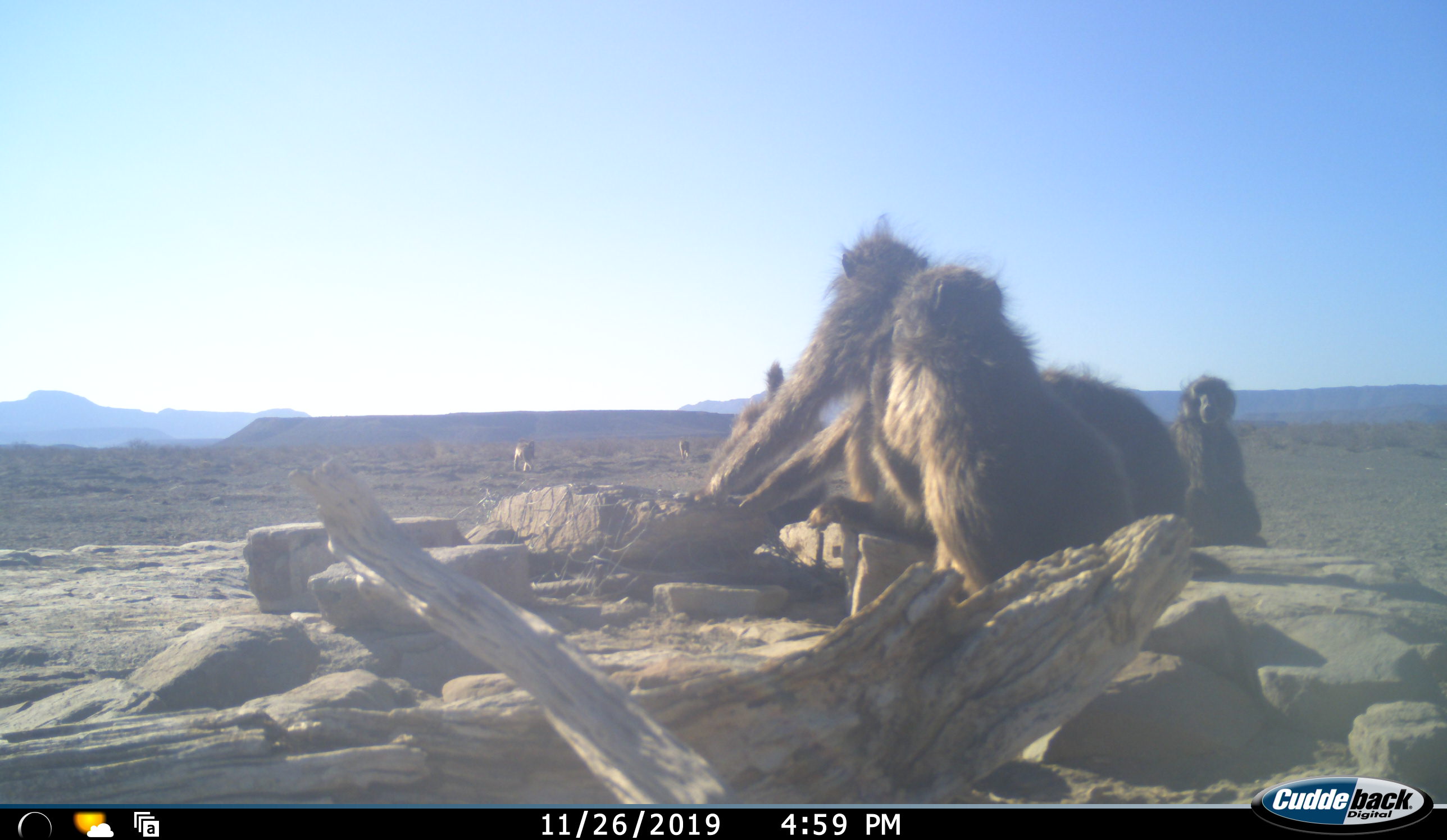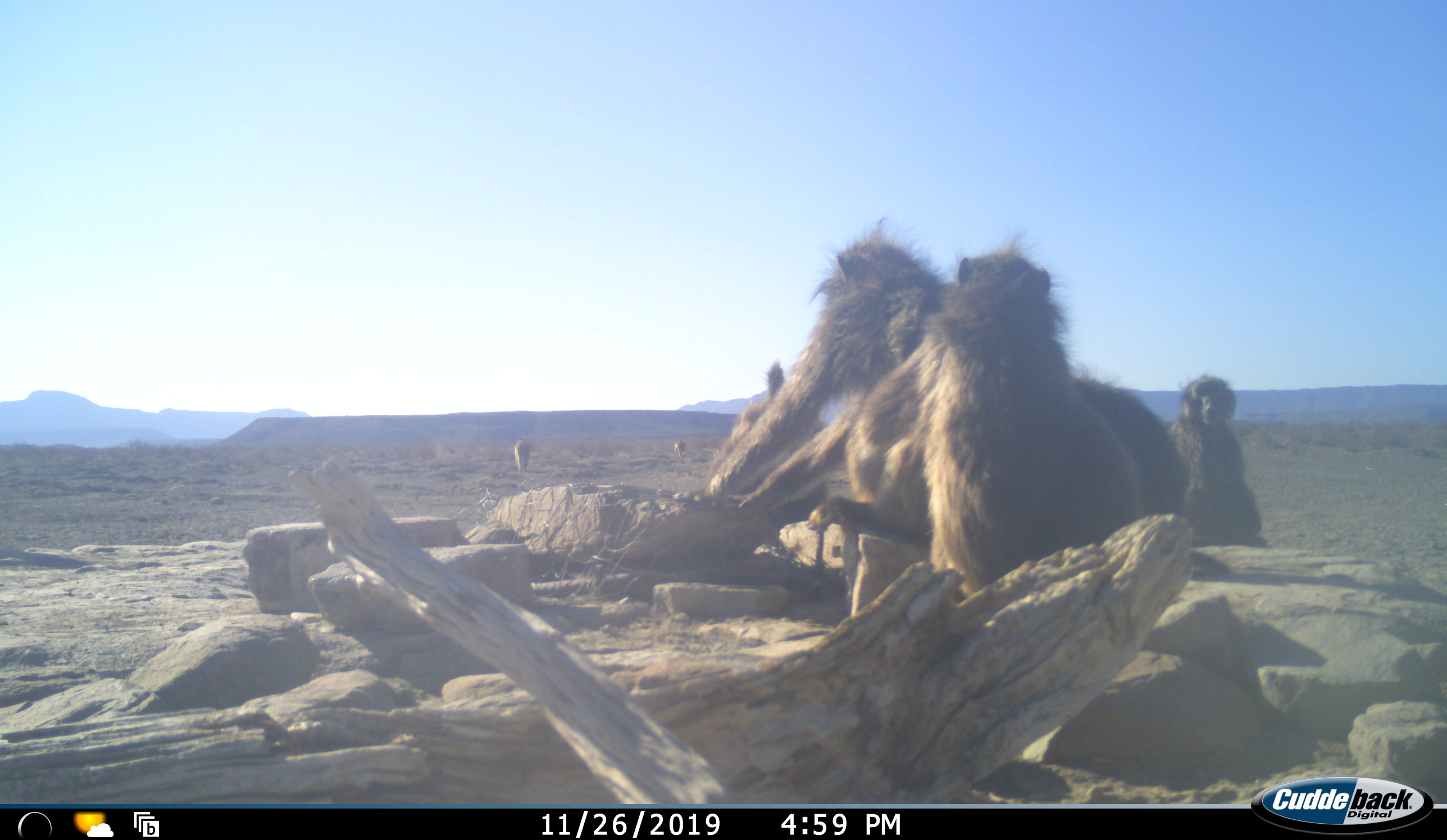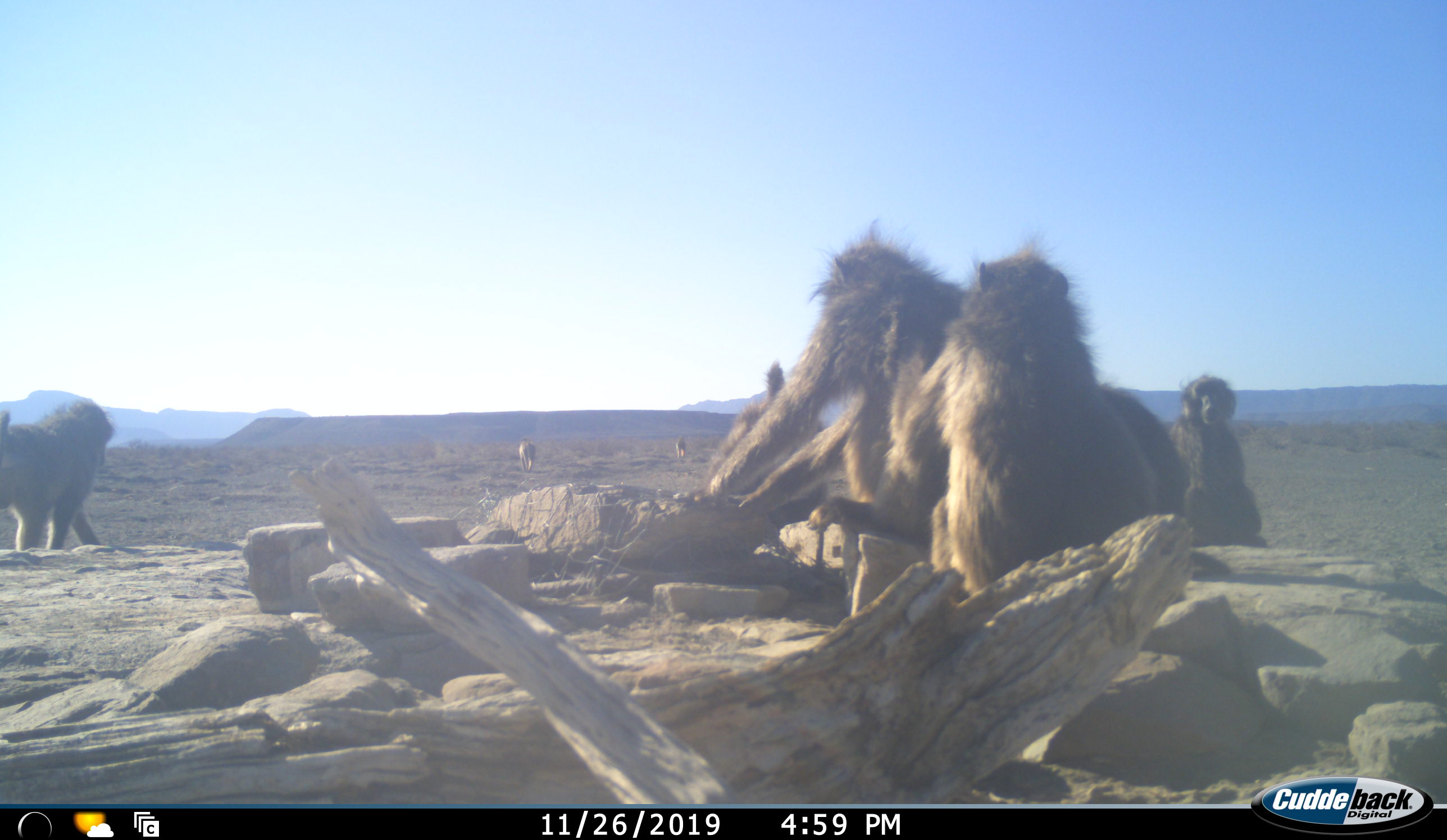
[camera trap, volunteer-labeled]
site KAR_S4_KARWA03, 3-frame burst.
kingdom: Animalia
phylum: Chordata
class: Mammalia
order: Primates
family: Cercopithecidae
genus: Papio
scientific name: Papio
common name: baboon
Baboon (Papio), count 7. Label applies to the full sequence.